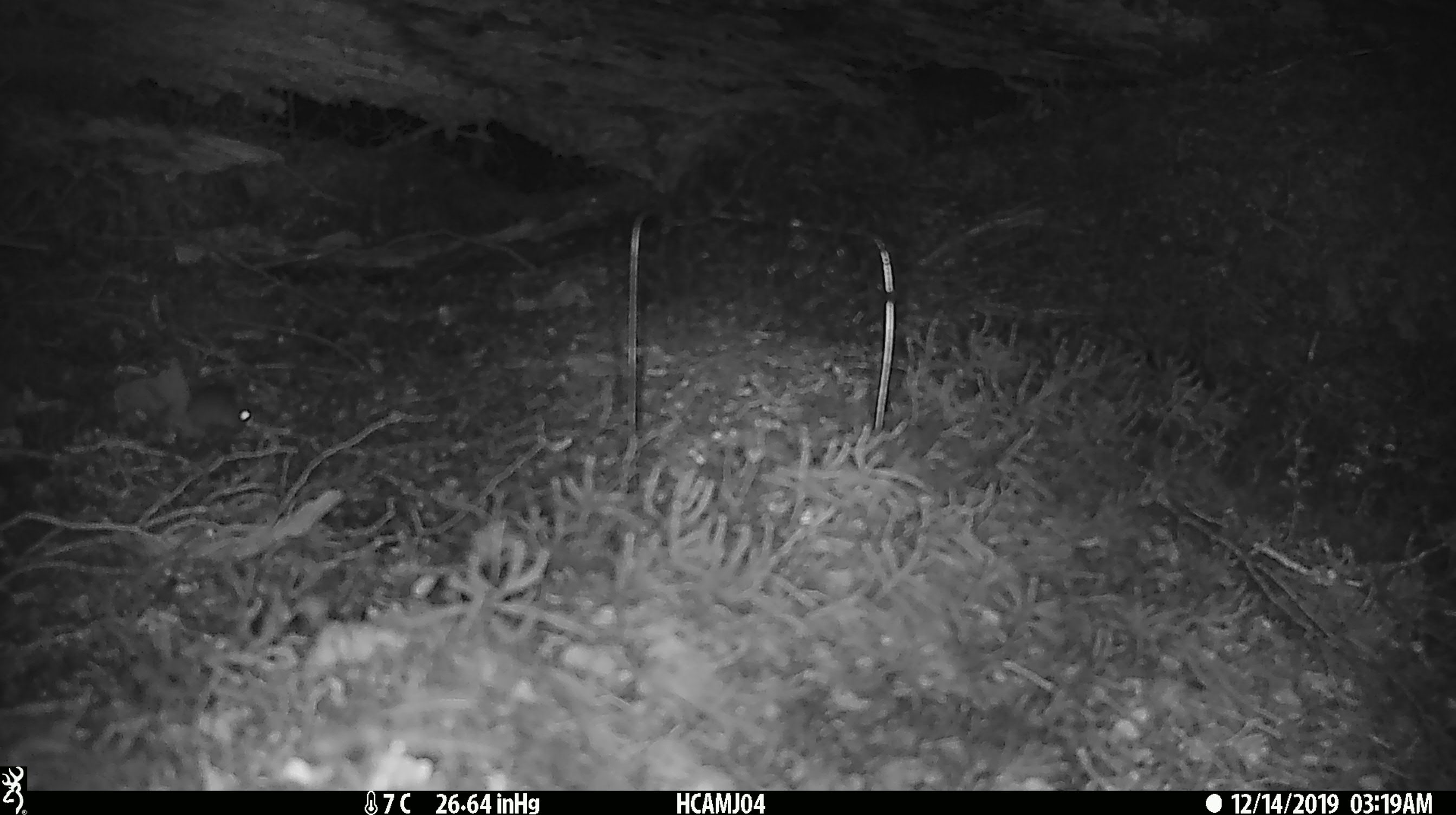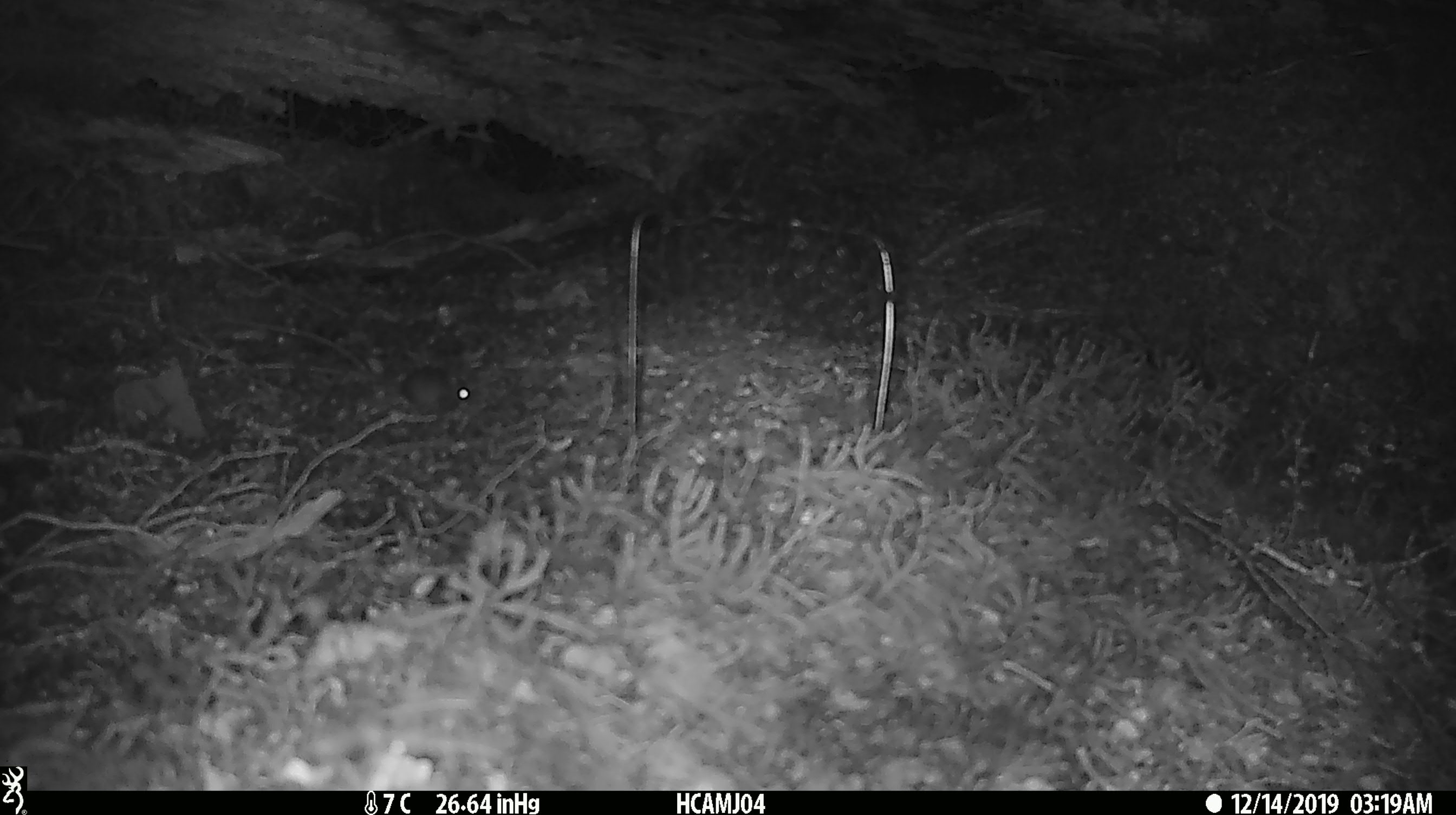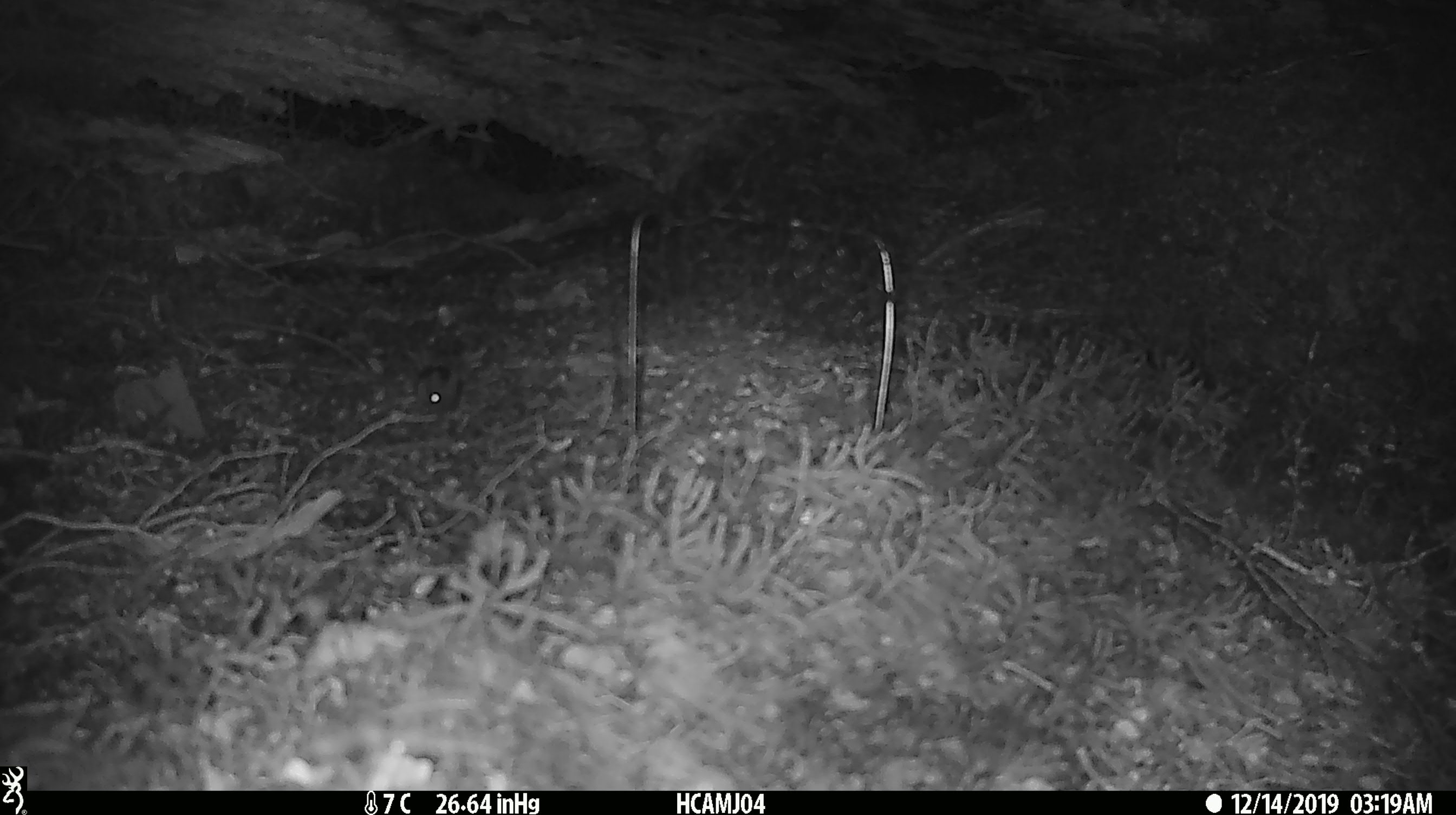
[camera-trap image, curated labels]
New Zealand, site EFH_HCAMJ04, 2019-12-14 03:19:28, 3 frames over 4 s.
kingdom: Animalia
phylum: Chordata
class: Mammalia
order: Rodentia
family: Muridae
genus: Mus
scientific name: Mus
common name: mouse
Mouse (Mus).